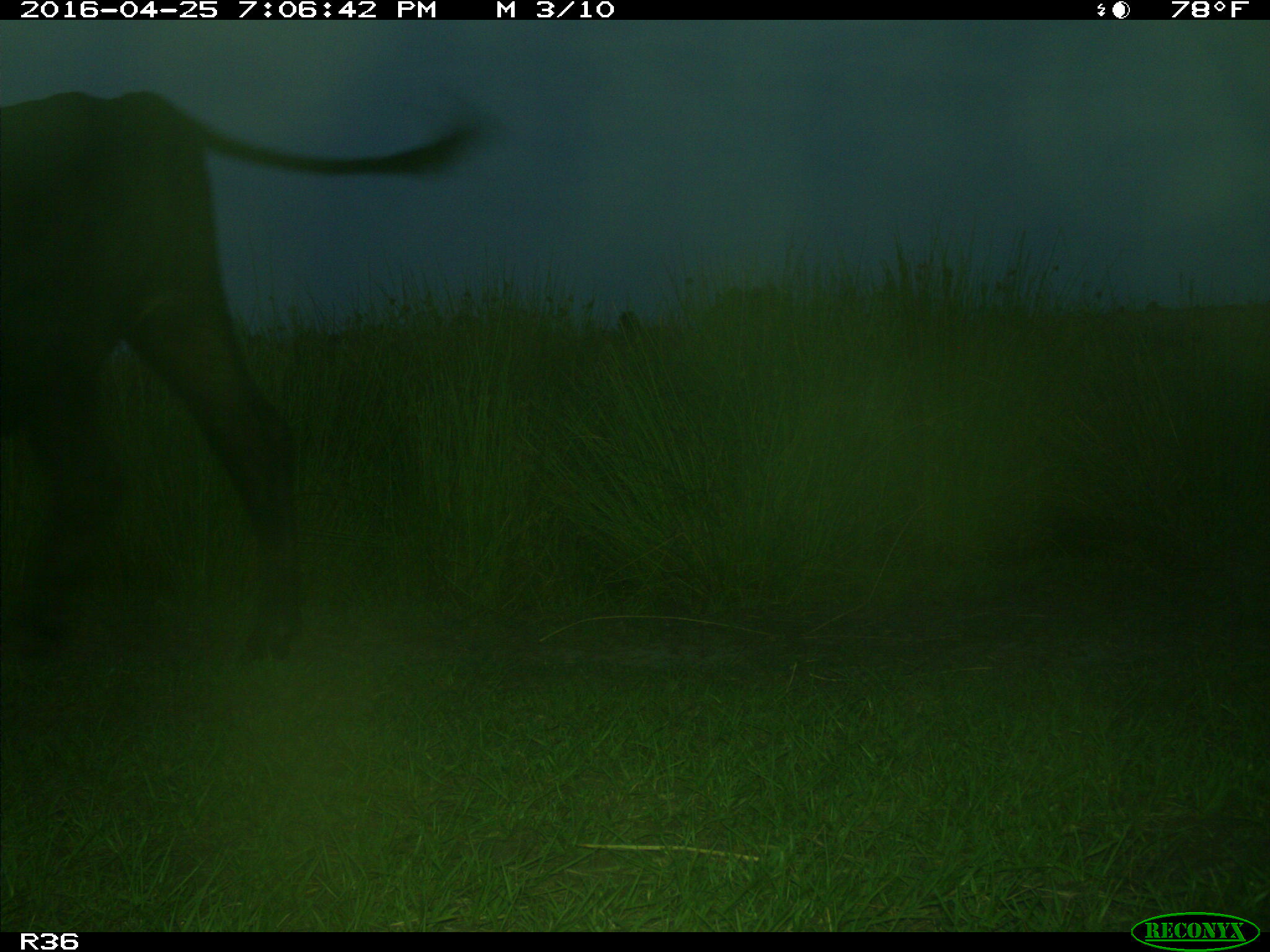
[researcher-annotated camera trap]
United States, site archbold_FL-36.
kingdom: Animalia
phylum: Chordata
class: Mammalia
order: Artiodactyla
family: Bovidae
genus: Bos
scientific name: Bos taurus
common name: domestic cow